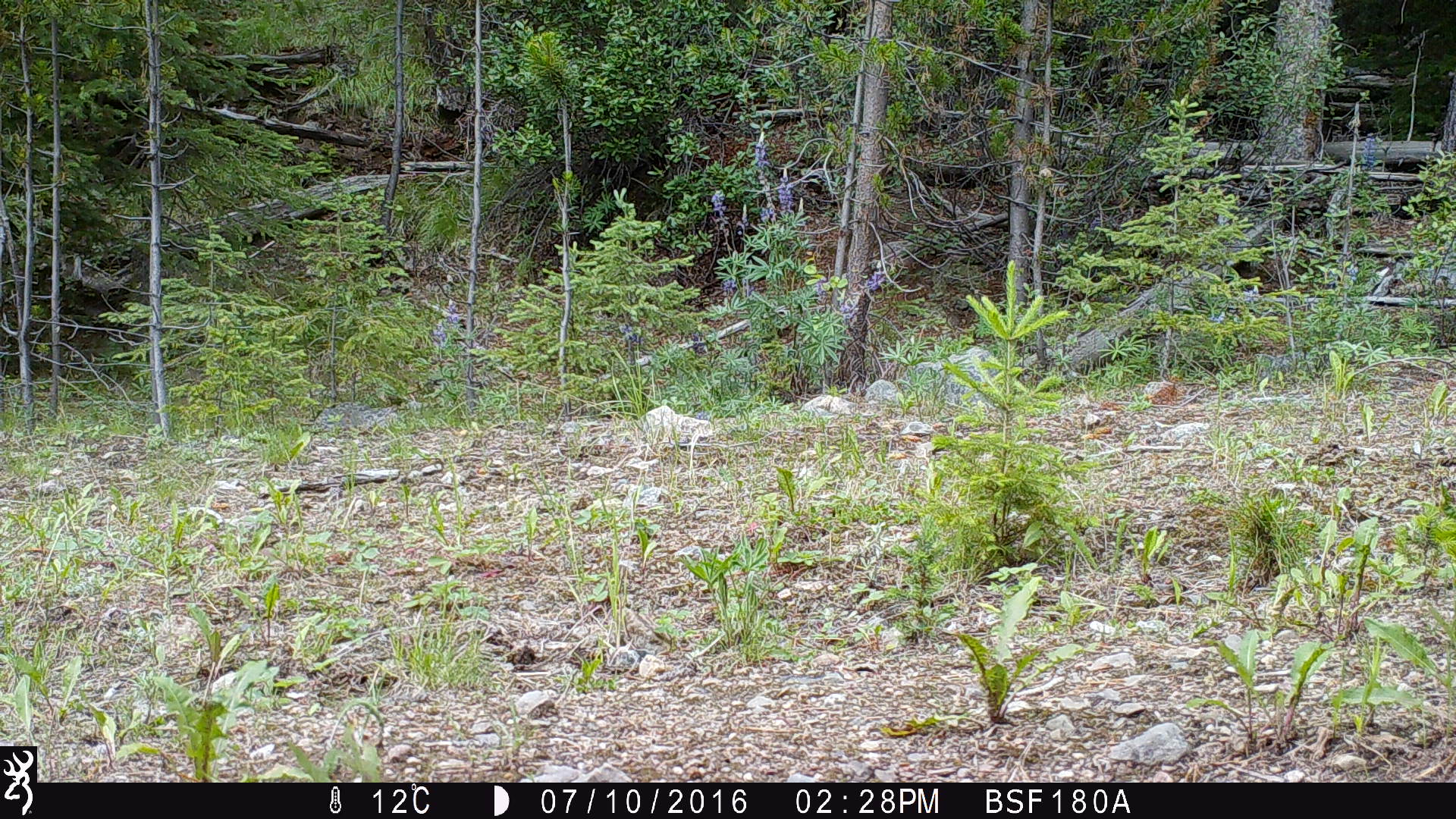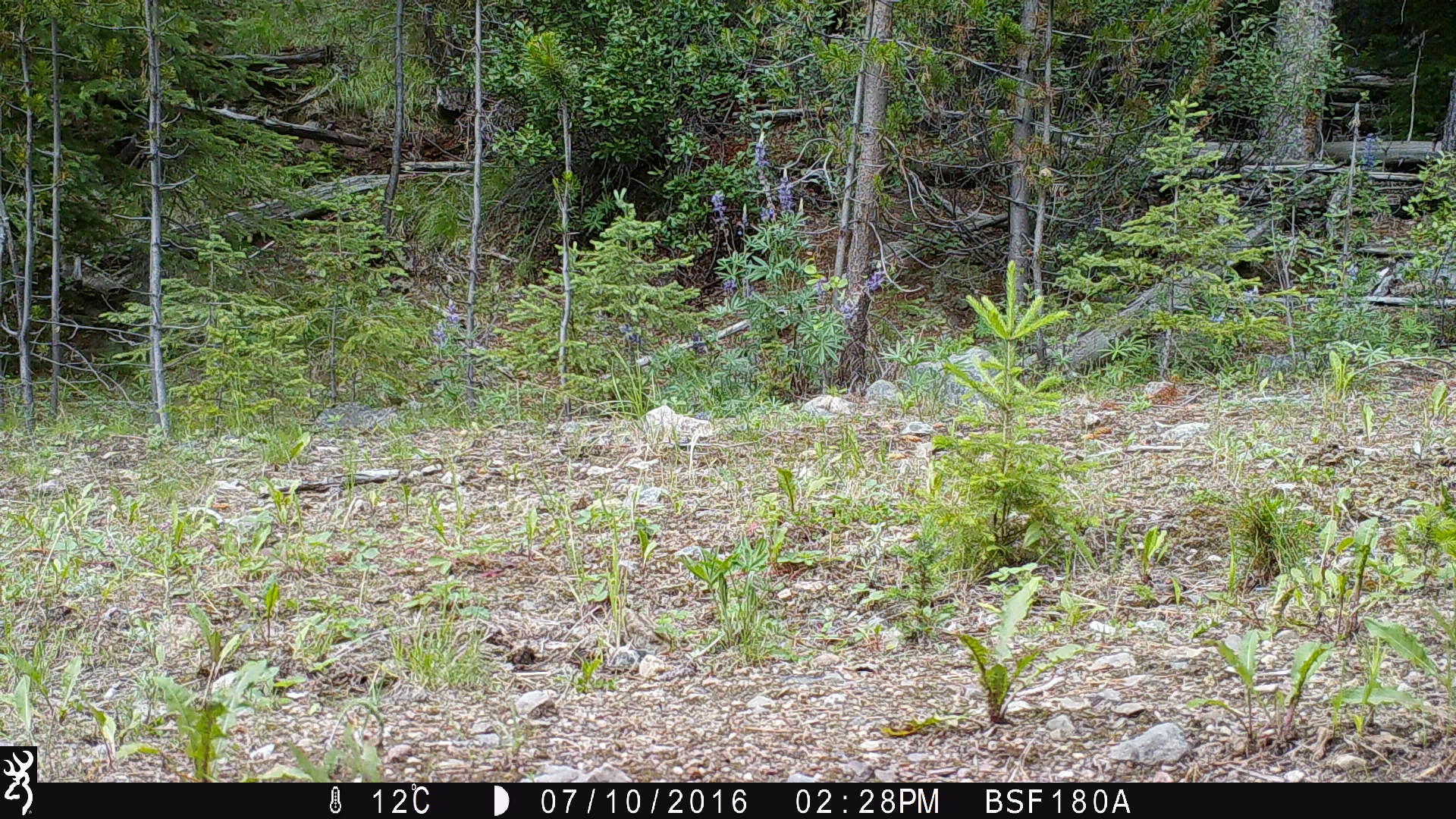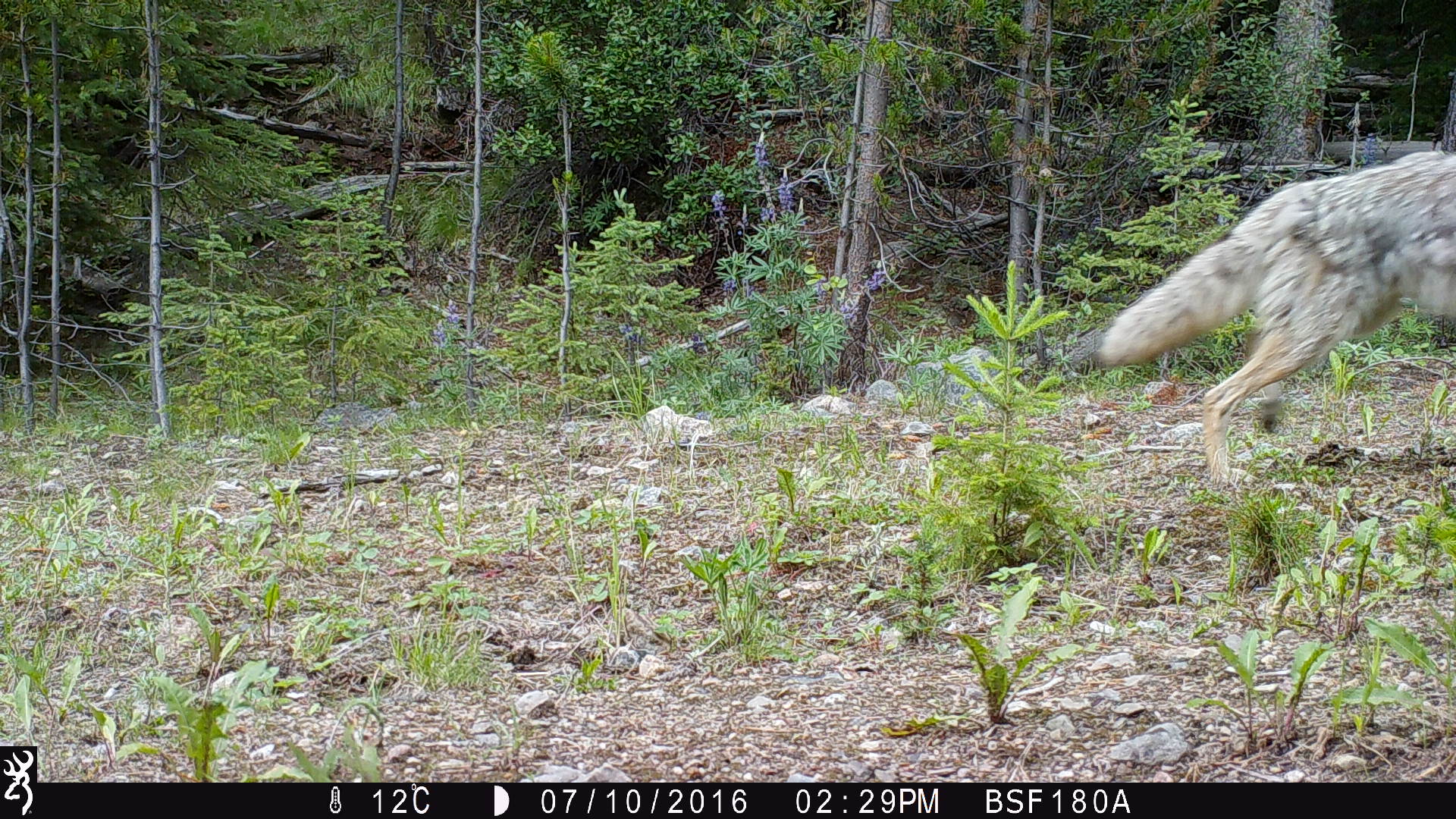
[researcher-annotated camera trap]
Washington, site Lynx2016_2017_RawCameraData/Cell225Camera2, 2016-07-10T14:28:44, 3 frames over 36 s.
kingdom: Animalia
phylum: Chordata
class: Mammalia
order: Carnivora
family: Canidae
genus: Canis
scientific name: Canis latrans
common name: coyote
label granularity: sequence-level